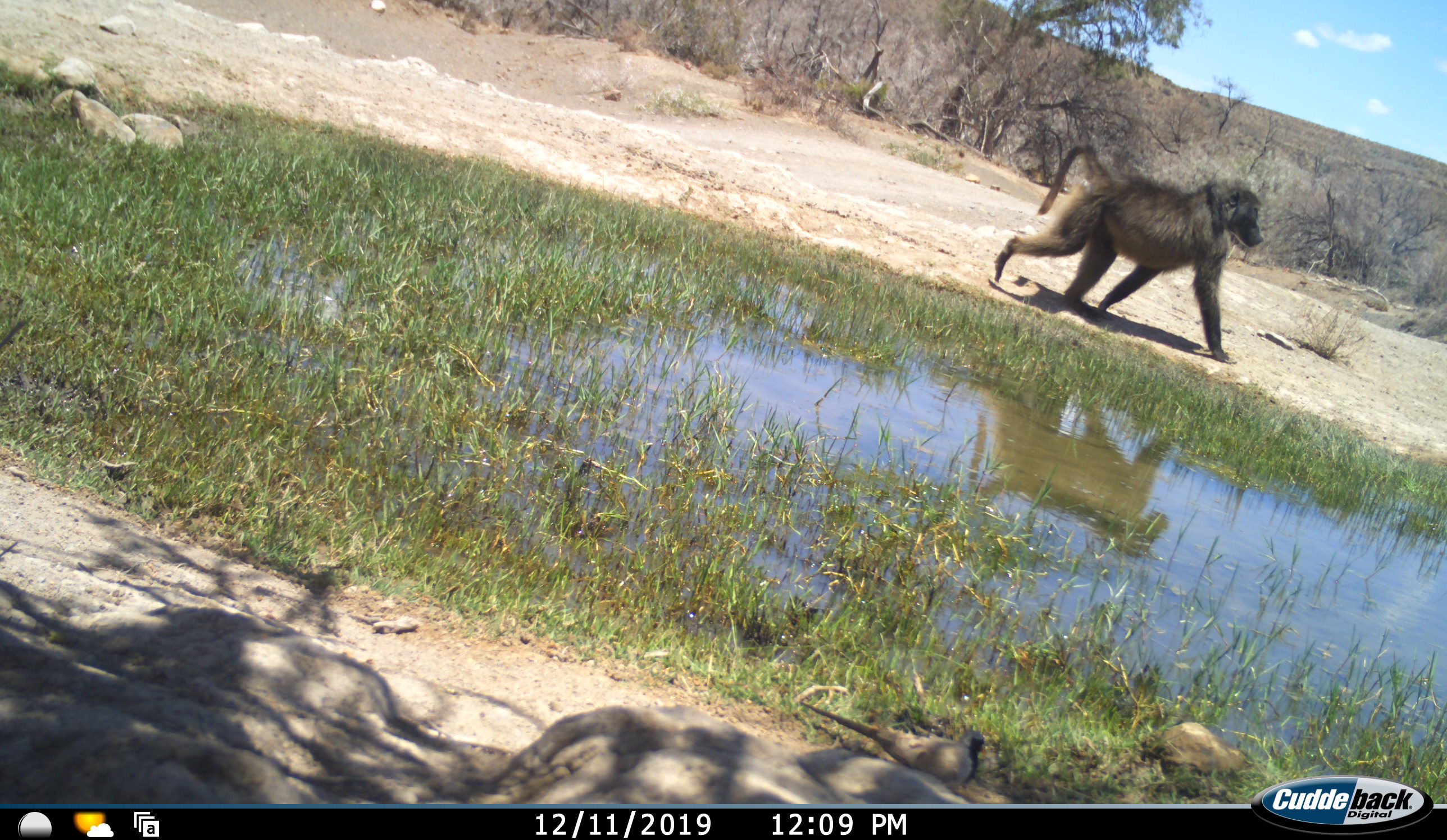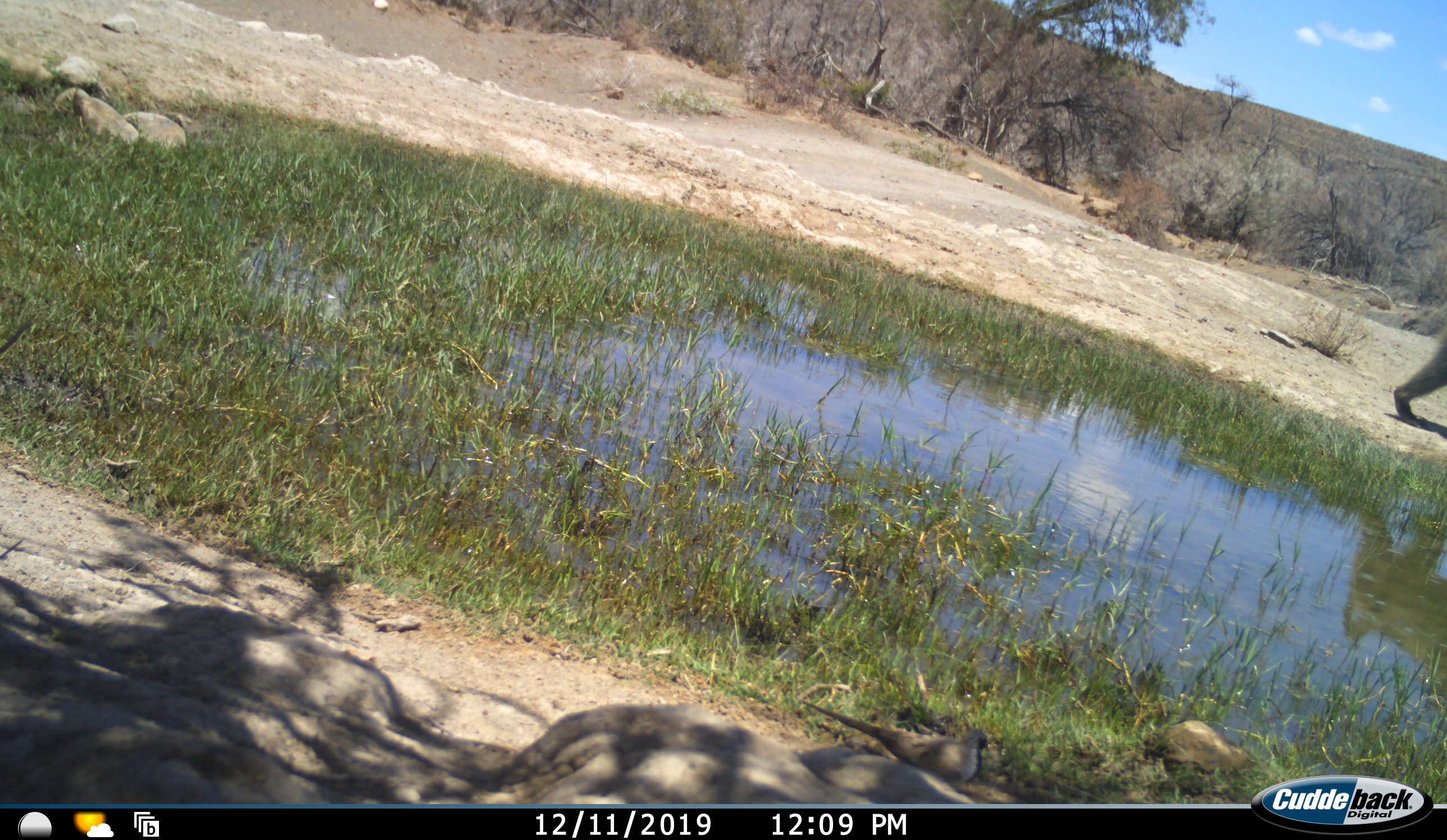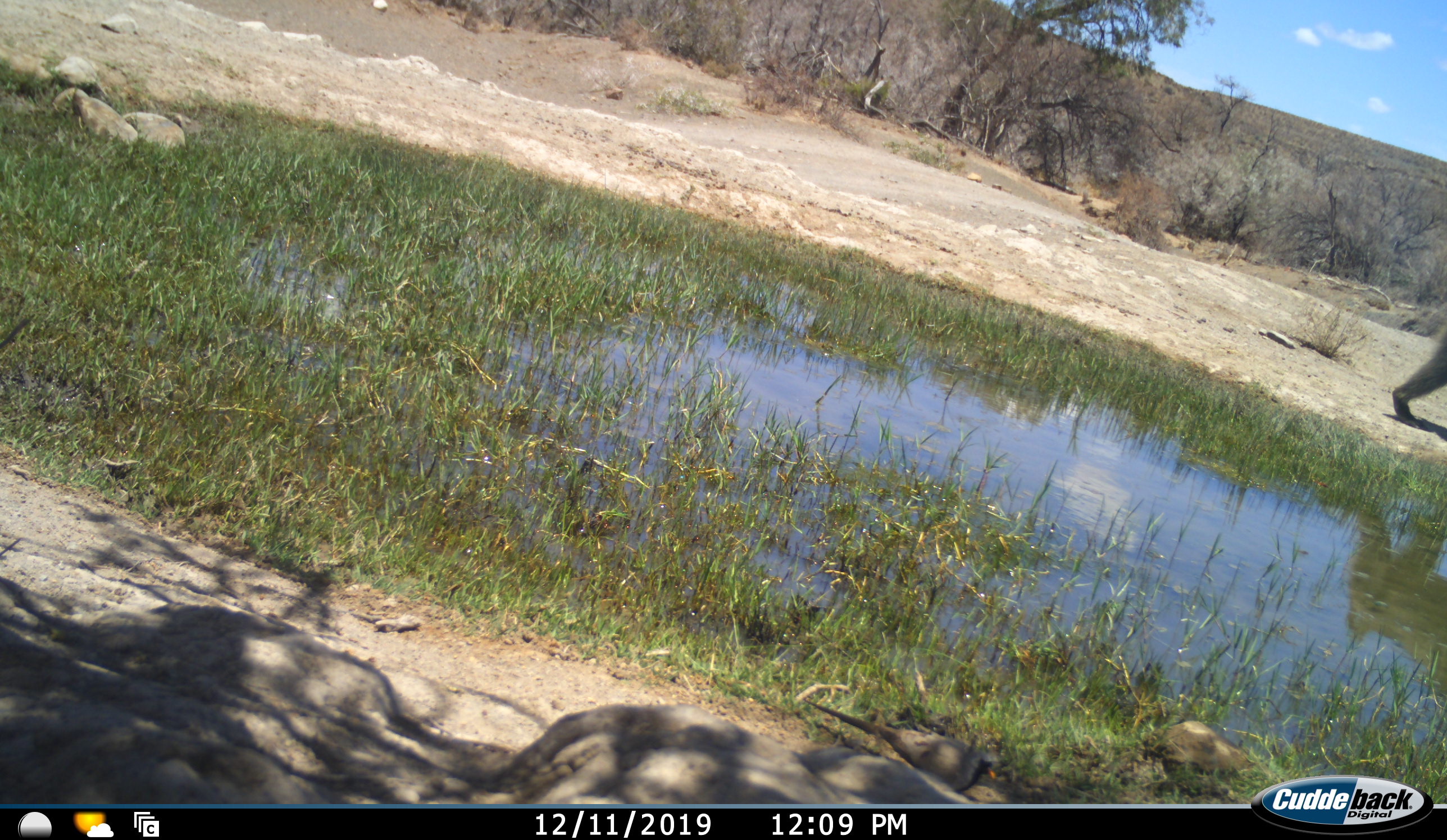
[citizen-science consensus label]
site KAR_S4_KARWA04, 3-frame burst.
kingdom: Animalia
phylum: Chordata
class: Mammalia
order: Primates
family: Cercopithecidae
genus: Papio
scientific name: Papio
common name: baboon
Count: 1.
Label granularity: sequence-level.